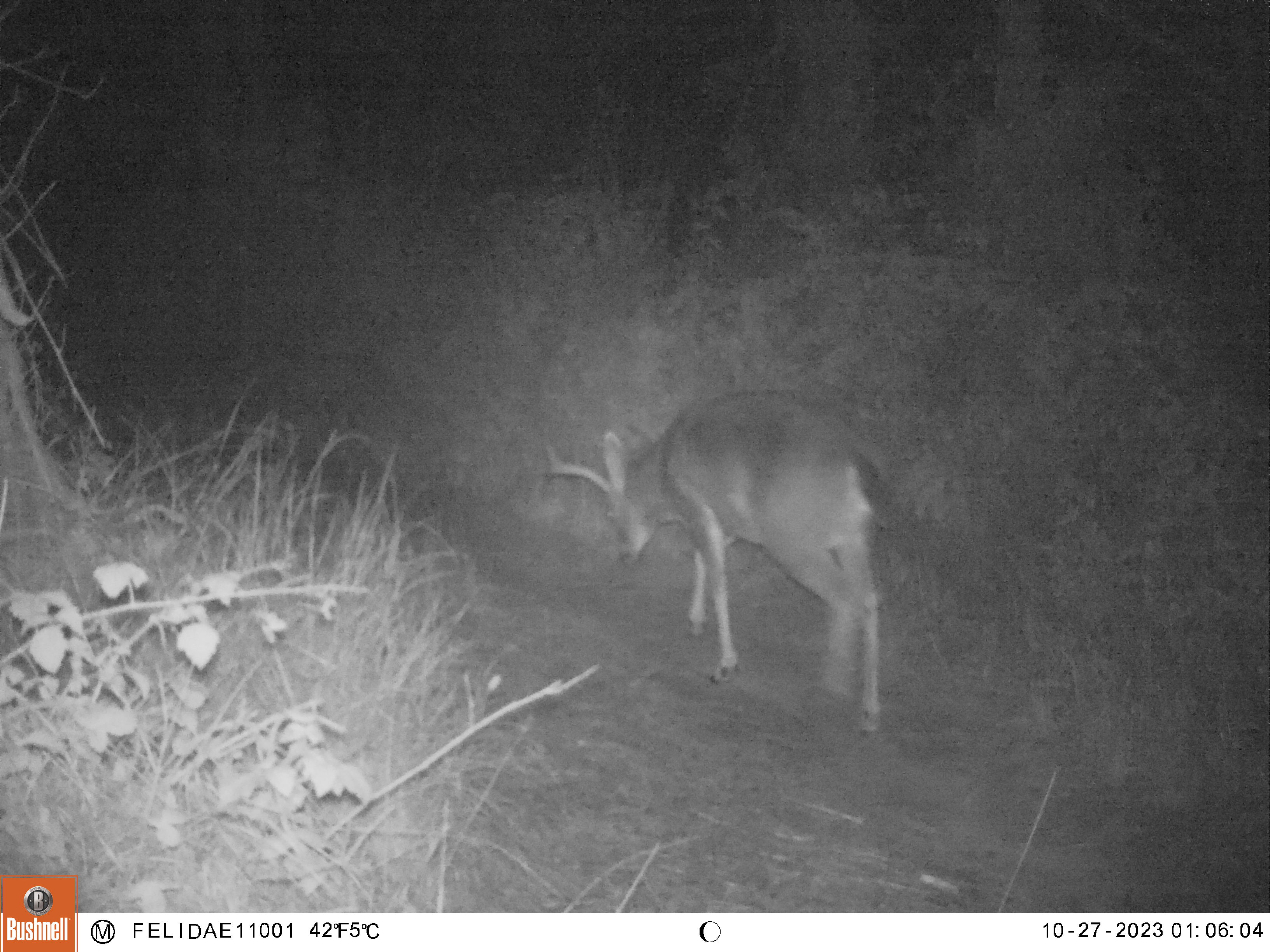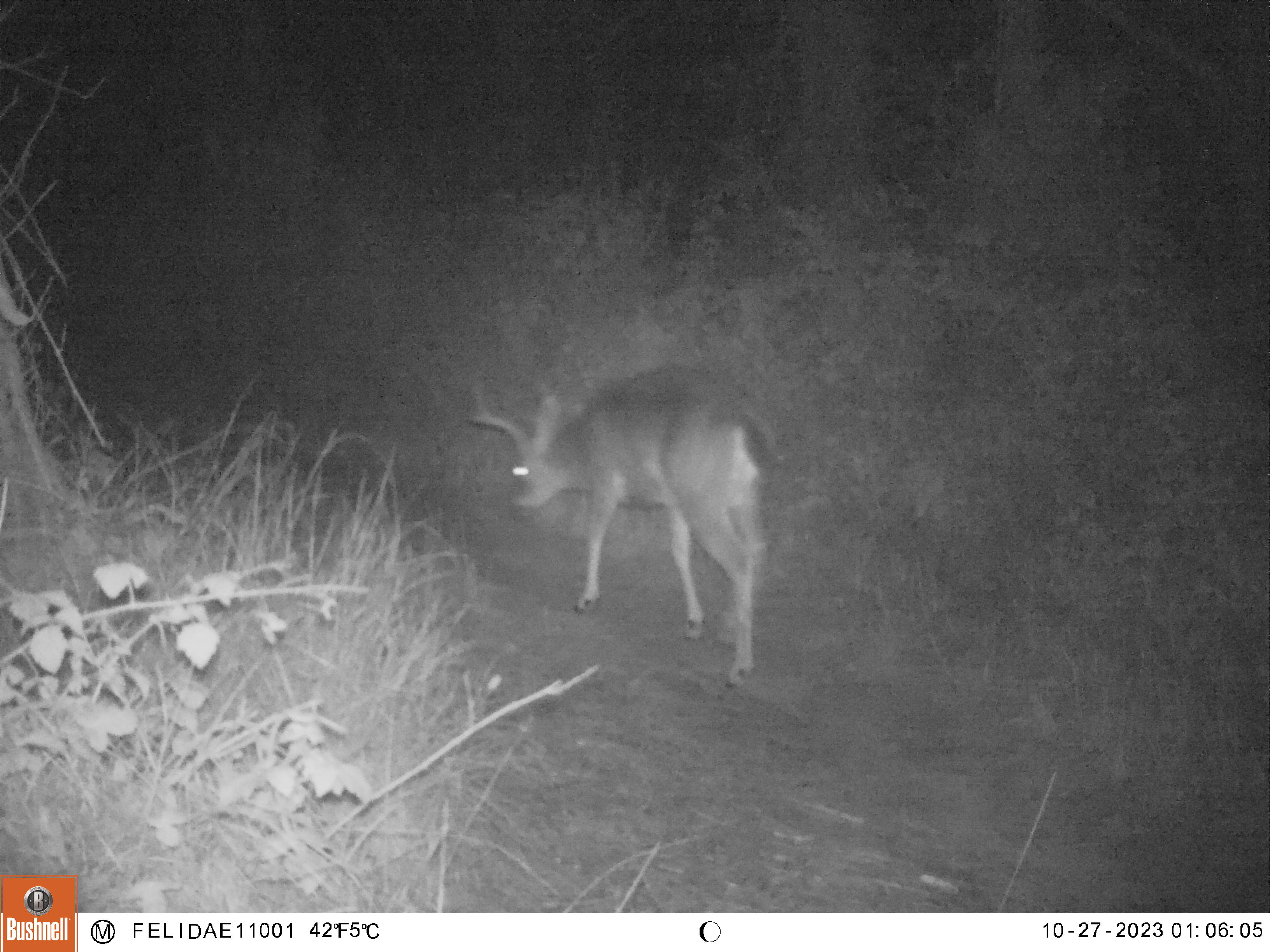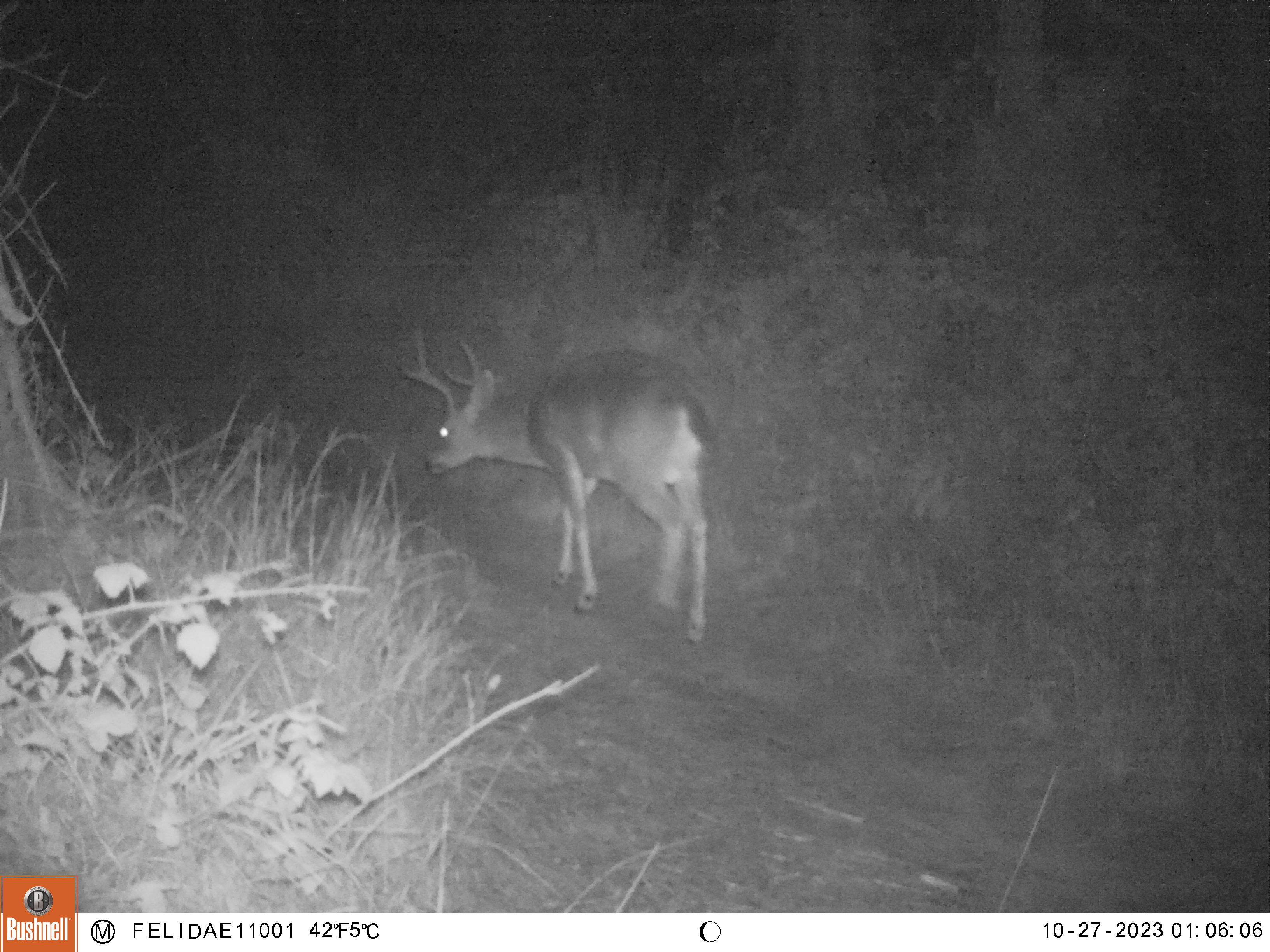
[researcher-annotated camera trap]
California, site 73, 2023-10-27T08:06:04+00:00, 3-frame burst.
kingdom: Animalia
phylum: Chordata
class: Mammalia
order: Artiodactyla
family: Cervidae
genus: Odocoileus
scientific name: Odocoileus hemionus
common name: mule deer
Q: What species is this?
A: Mule deer (Odocoileus hemionus).